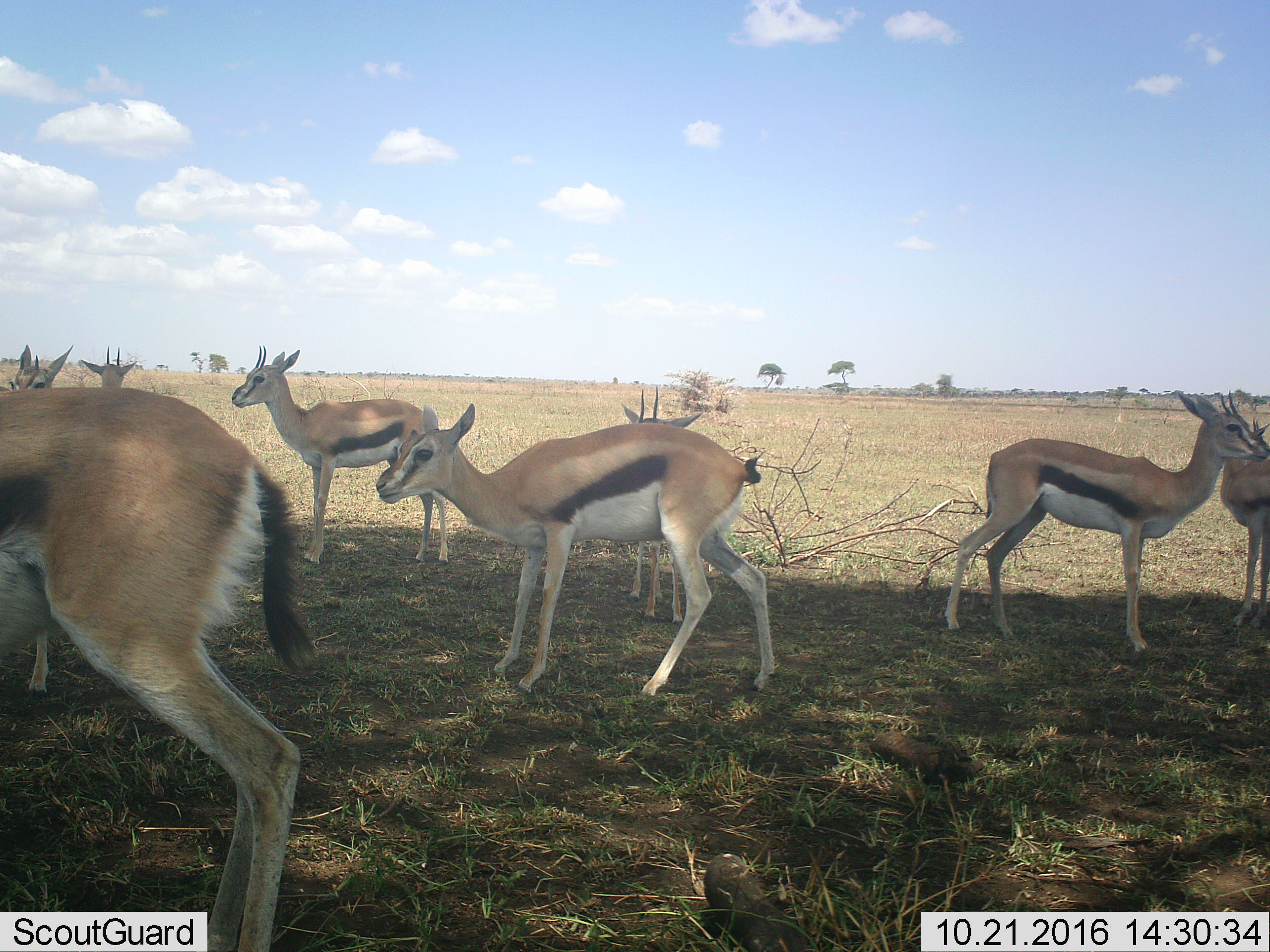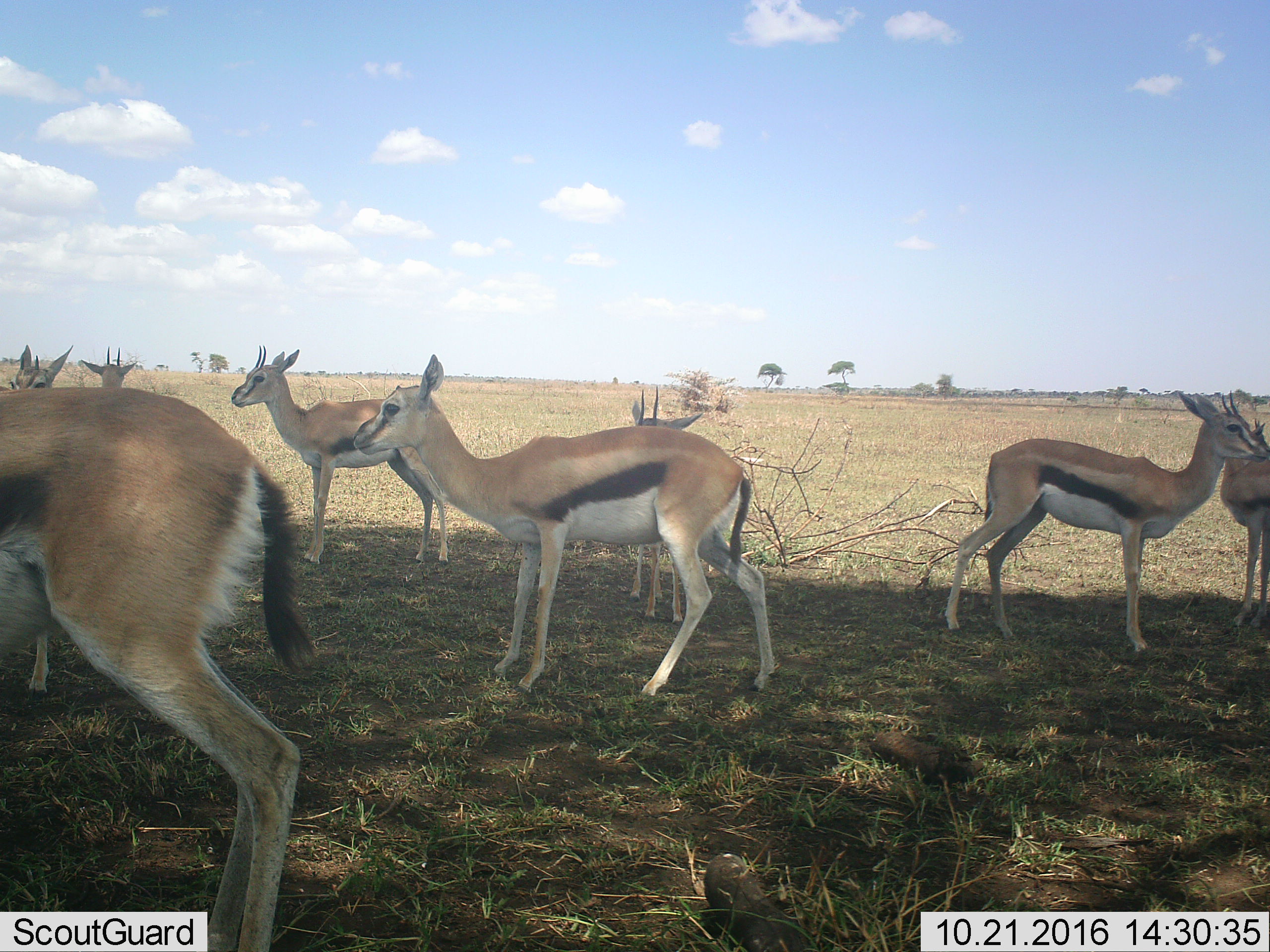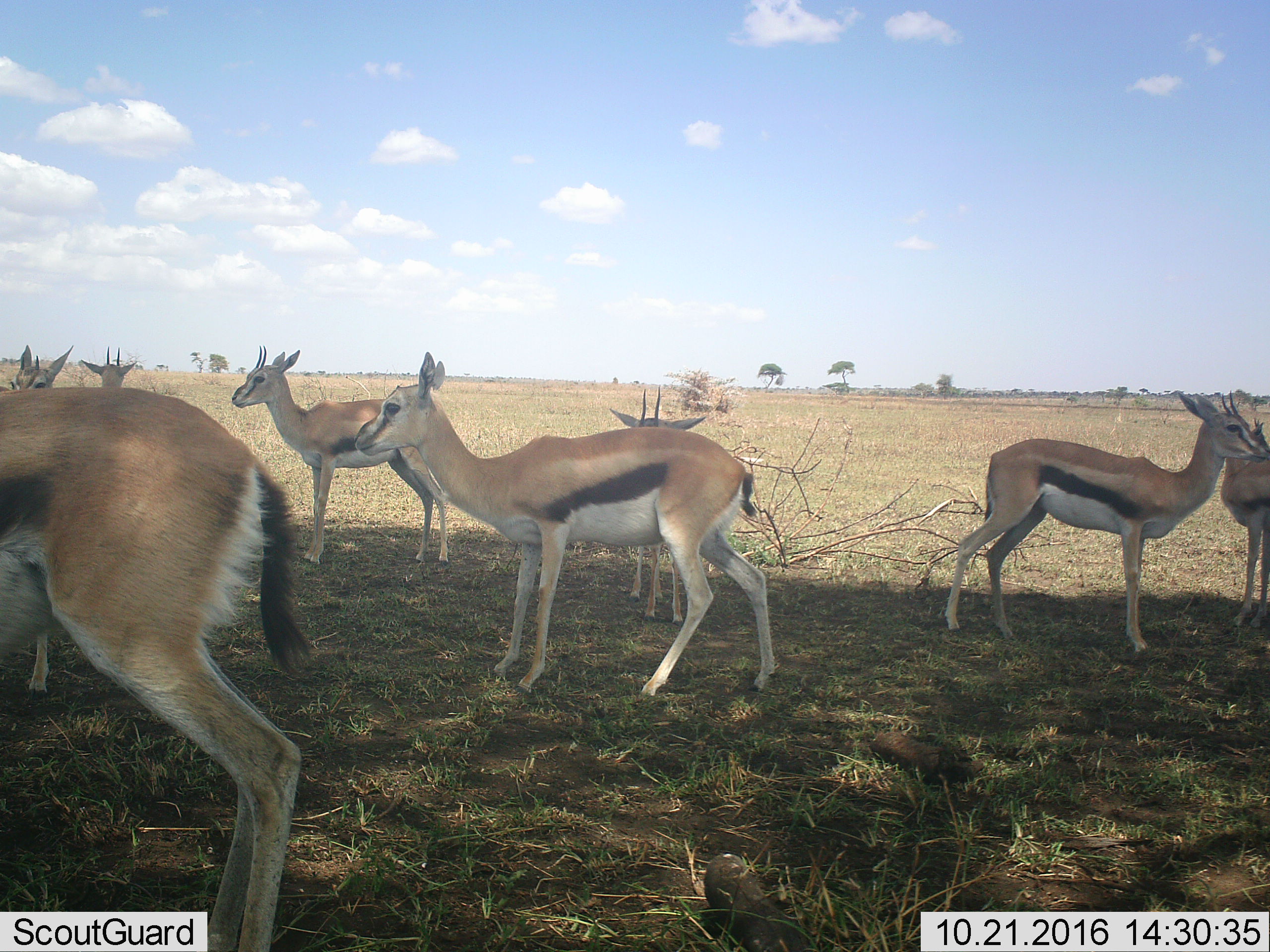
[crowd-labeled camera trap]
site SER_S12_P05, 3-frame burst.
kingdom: Animalia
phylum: Chordata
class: Mammalia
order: Artiodactyla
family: Bovidae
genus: Eudorcas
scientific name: Eudorcas thomsonii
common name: thomson's gazelle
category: gazellethomsons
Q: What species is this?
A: Gazellethomsons (thomson's gazelle) (Eudorcas thomsonii).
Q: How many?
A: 8.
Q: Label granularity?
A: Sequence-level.